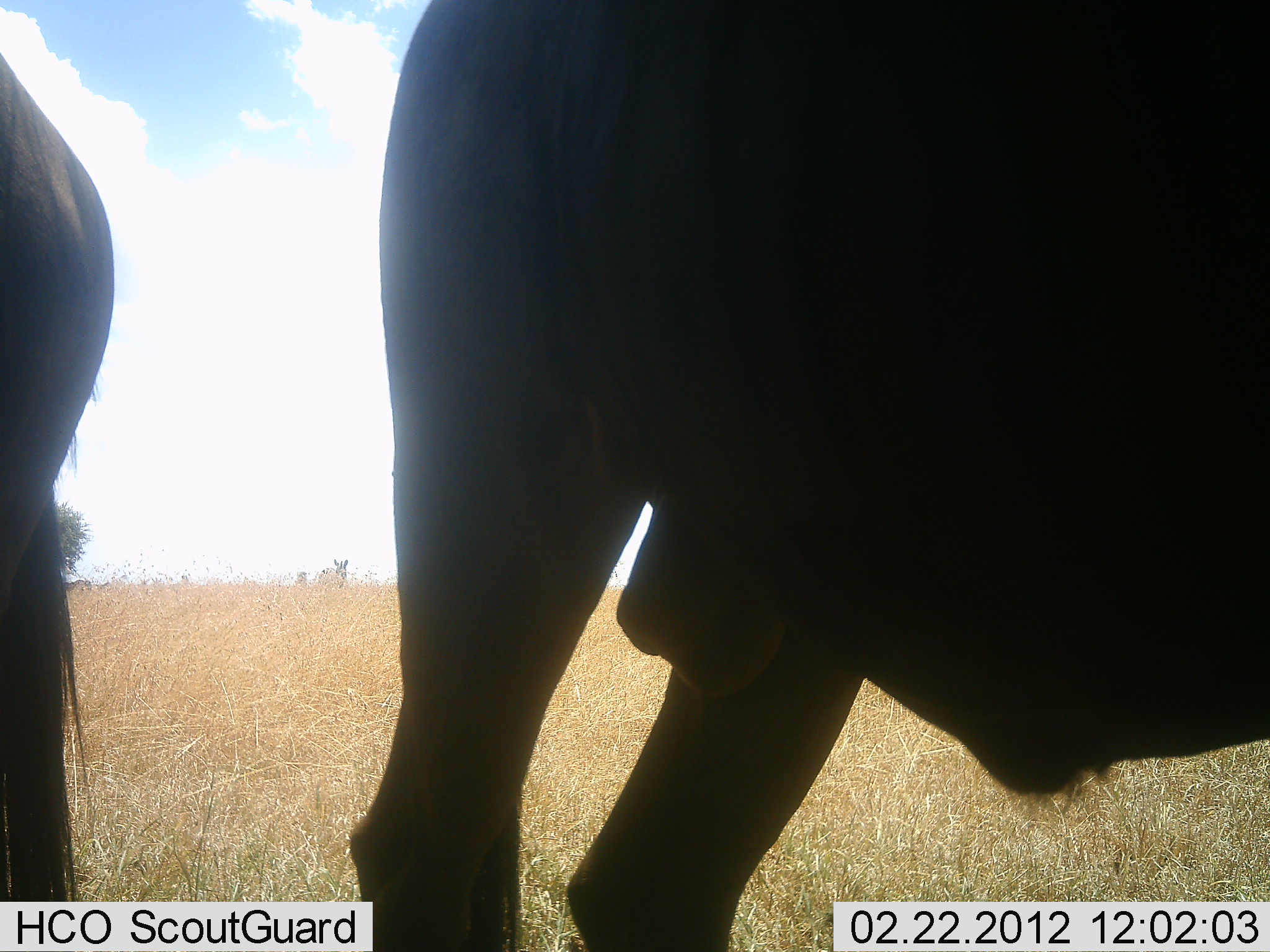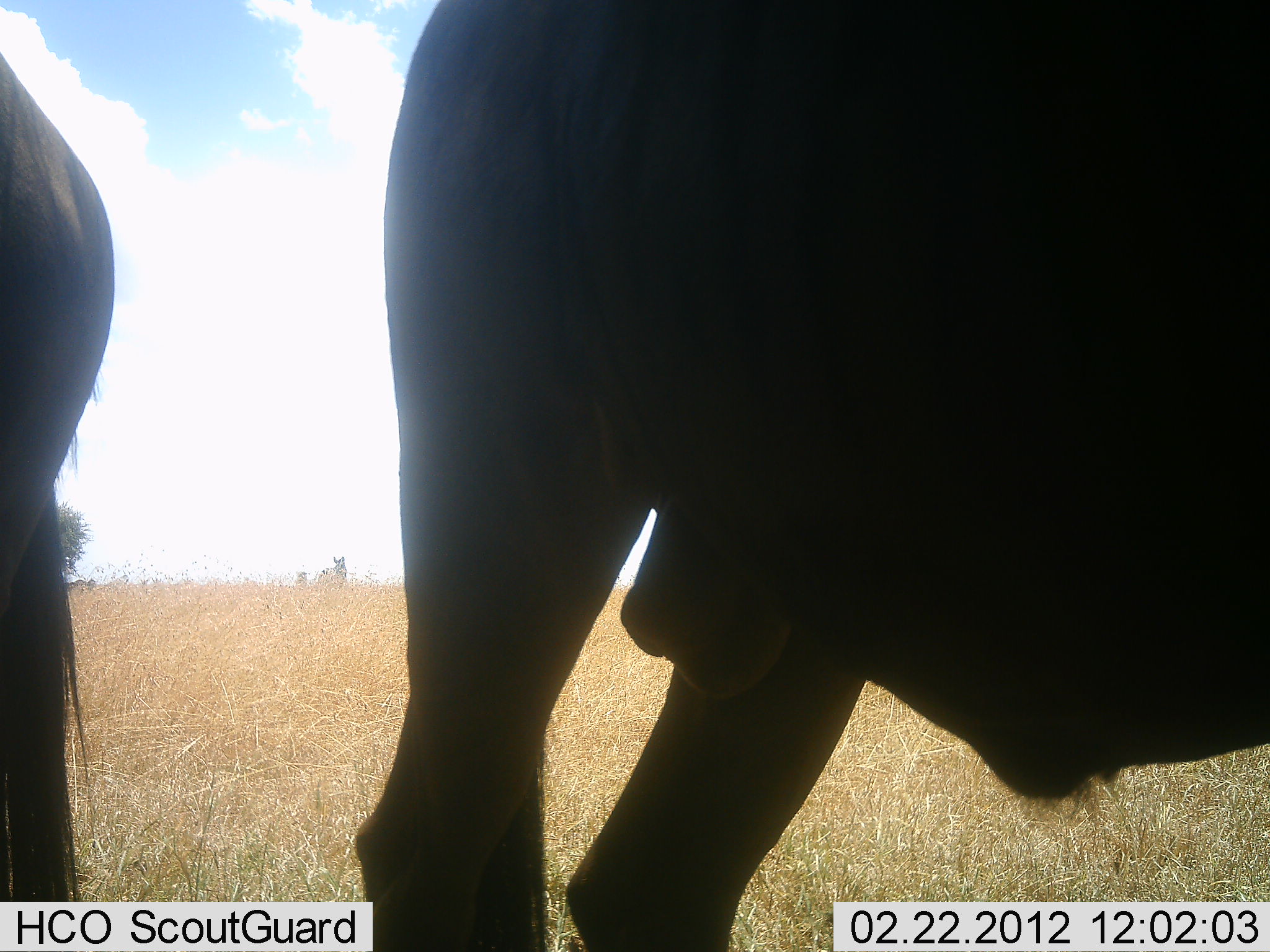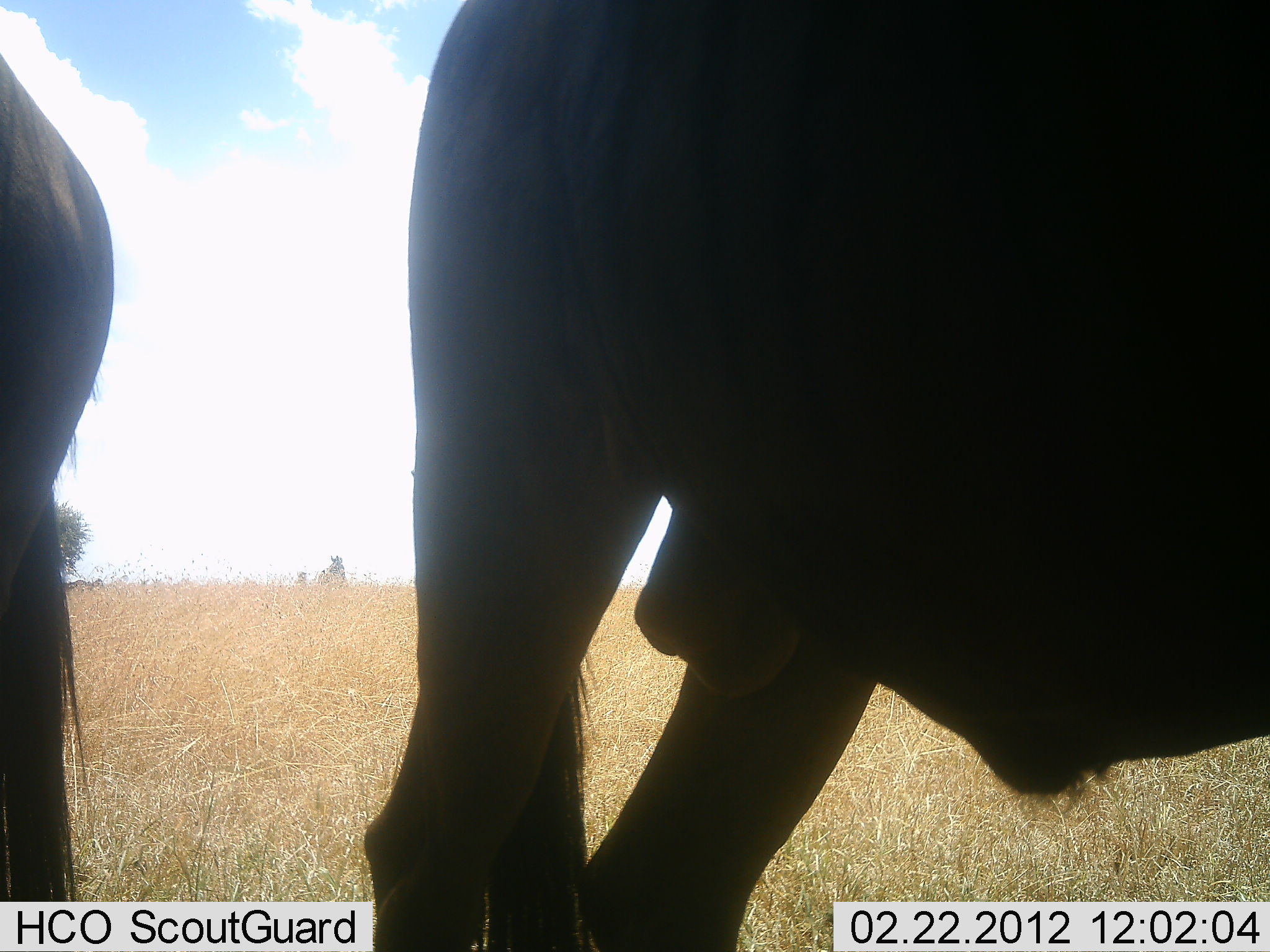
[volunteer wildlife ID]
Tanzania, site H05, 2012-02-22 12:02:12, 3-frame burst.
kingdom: Animalia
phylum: Chordata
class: Mammalia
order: Artiodactyla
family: Bovidae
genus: Connochaetes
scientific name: Connochaetes taurinus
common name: blue wildebeest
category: wildebeest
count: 2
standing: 100%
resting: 0%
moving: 0%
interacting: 0%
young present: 0%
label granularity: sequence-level